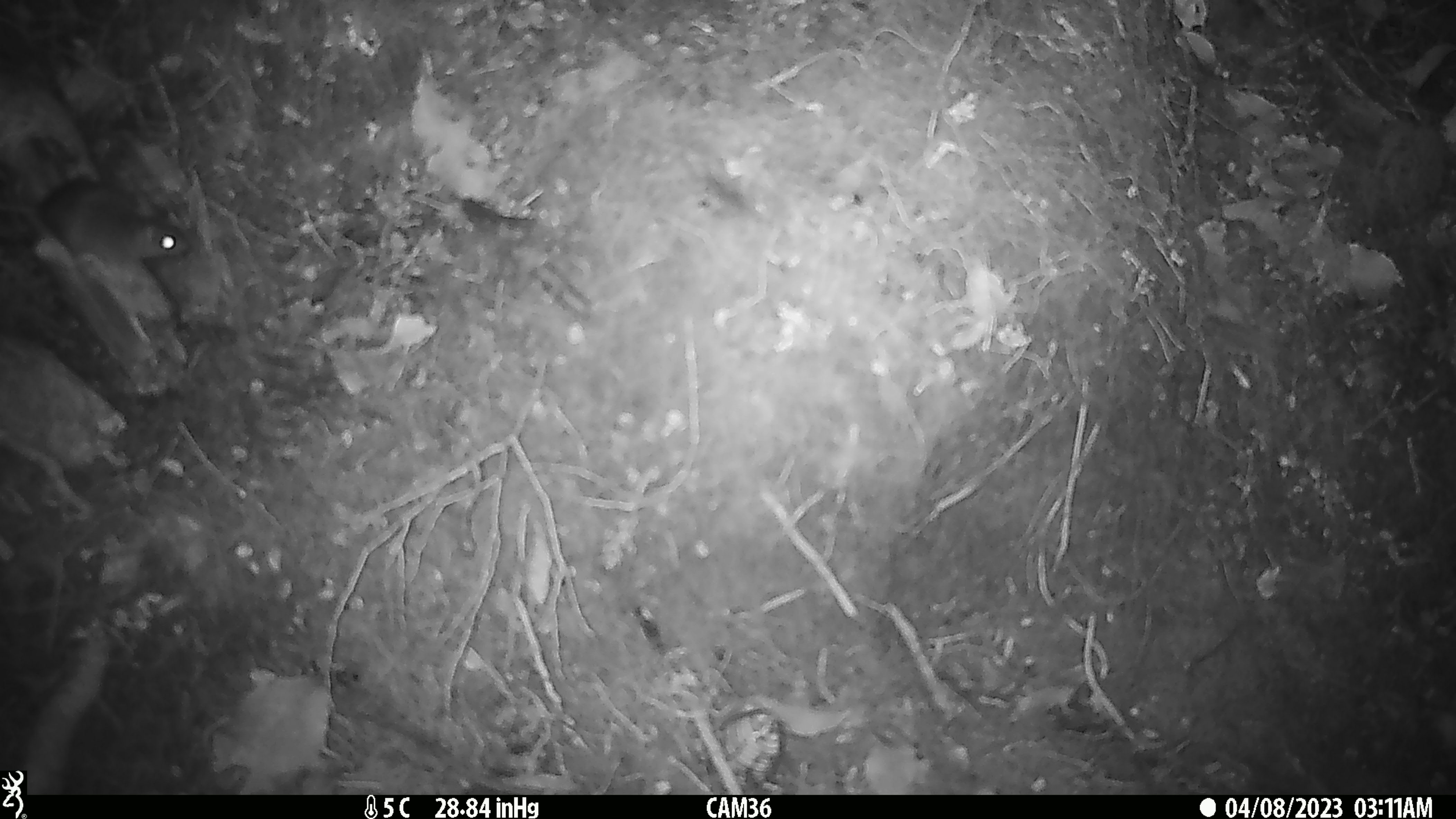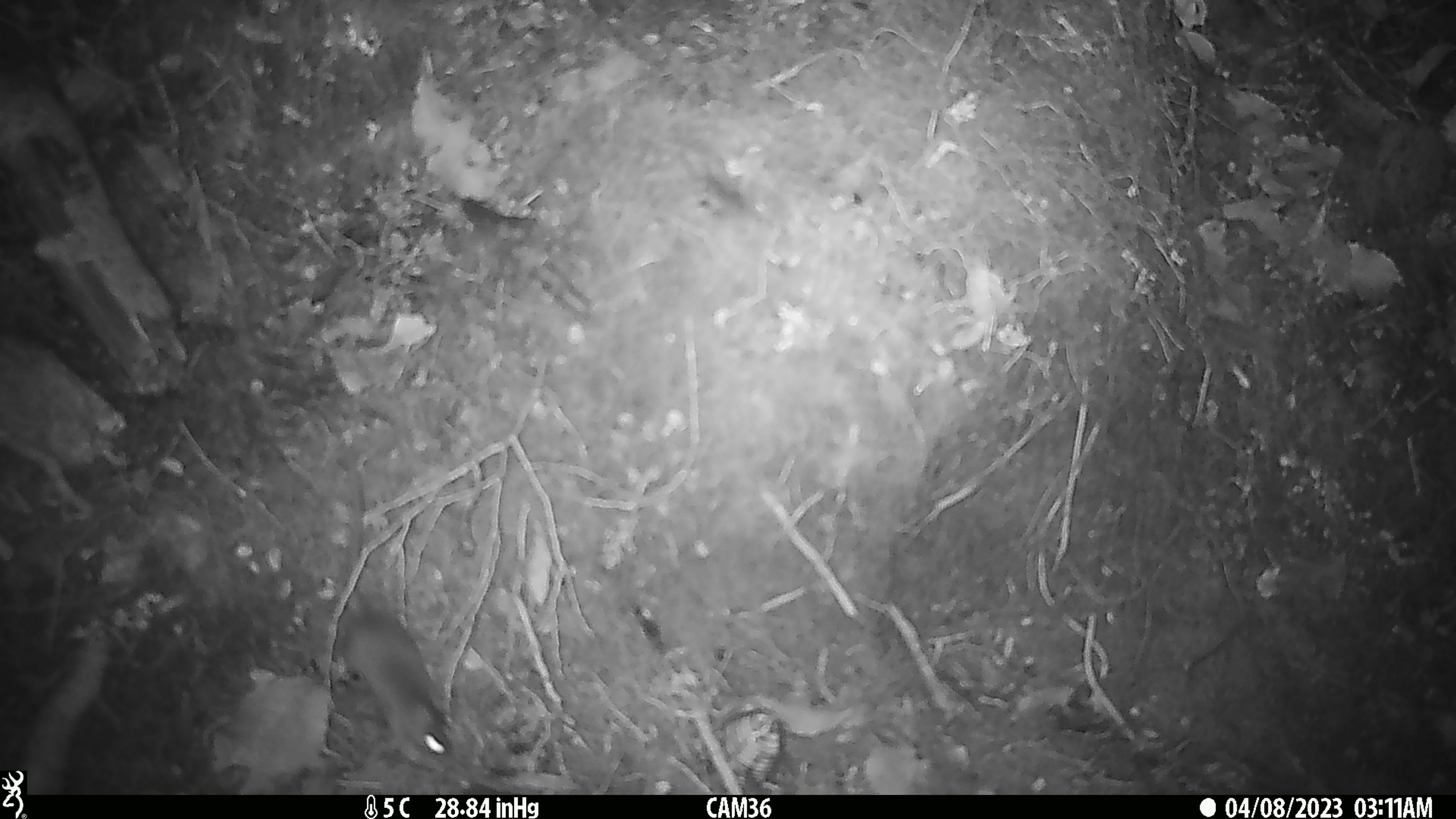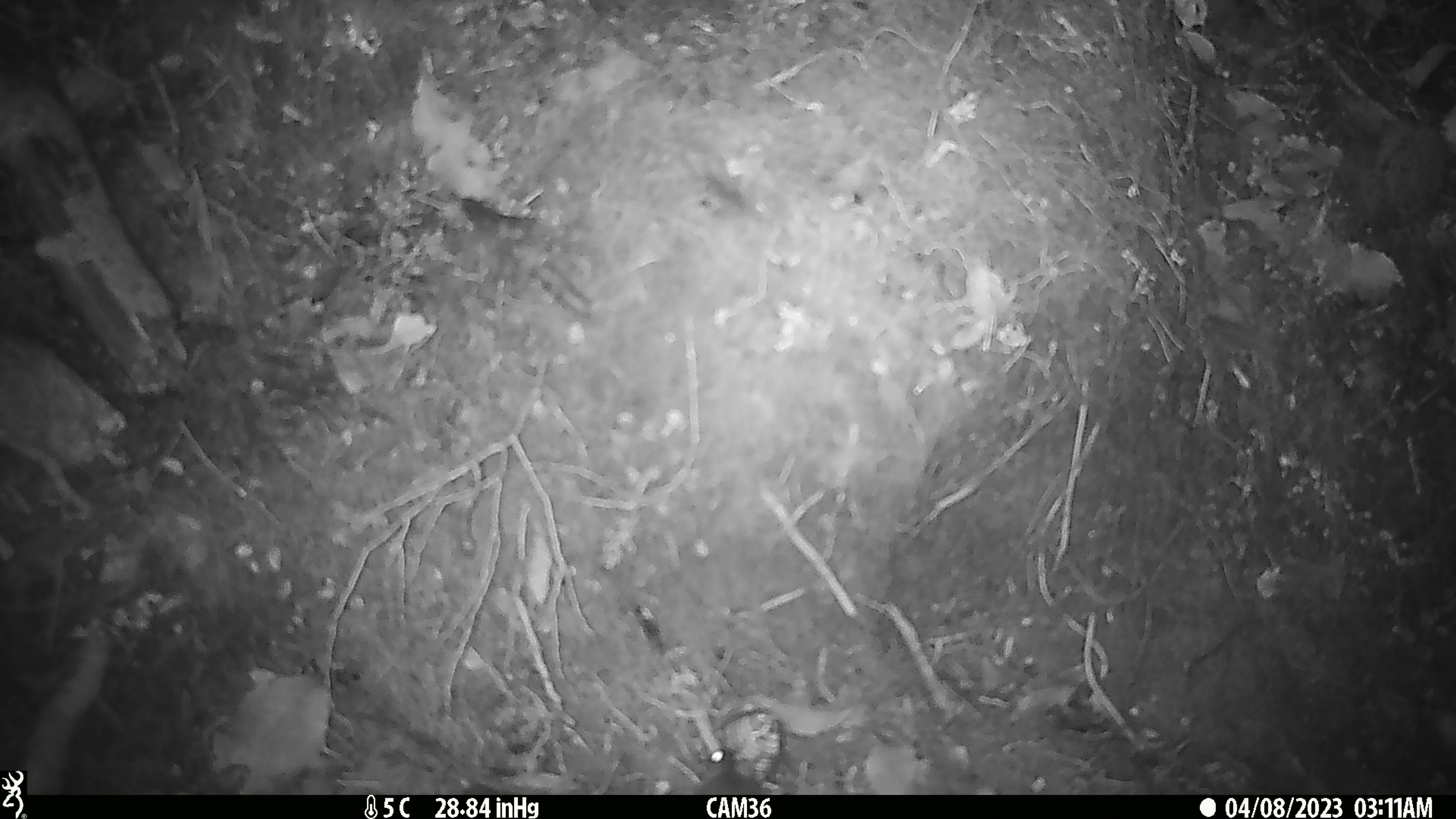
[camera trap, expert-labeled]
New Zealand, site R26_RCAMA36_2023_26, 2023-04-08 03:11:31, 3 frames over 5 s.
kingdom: Animalia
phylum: Chordata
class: Mammalia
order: Rodentia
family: Muridae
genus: Mus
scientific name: Mus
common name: mouse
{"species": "mouse (Mus)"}